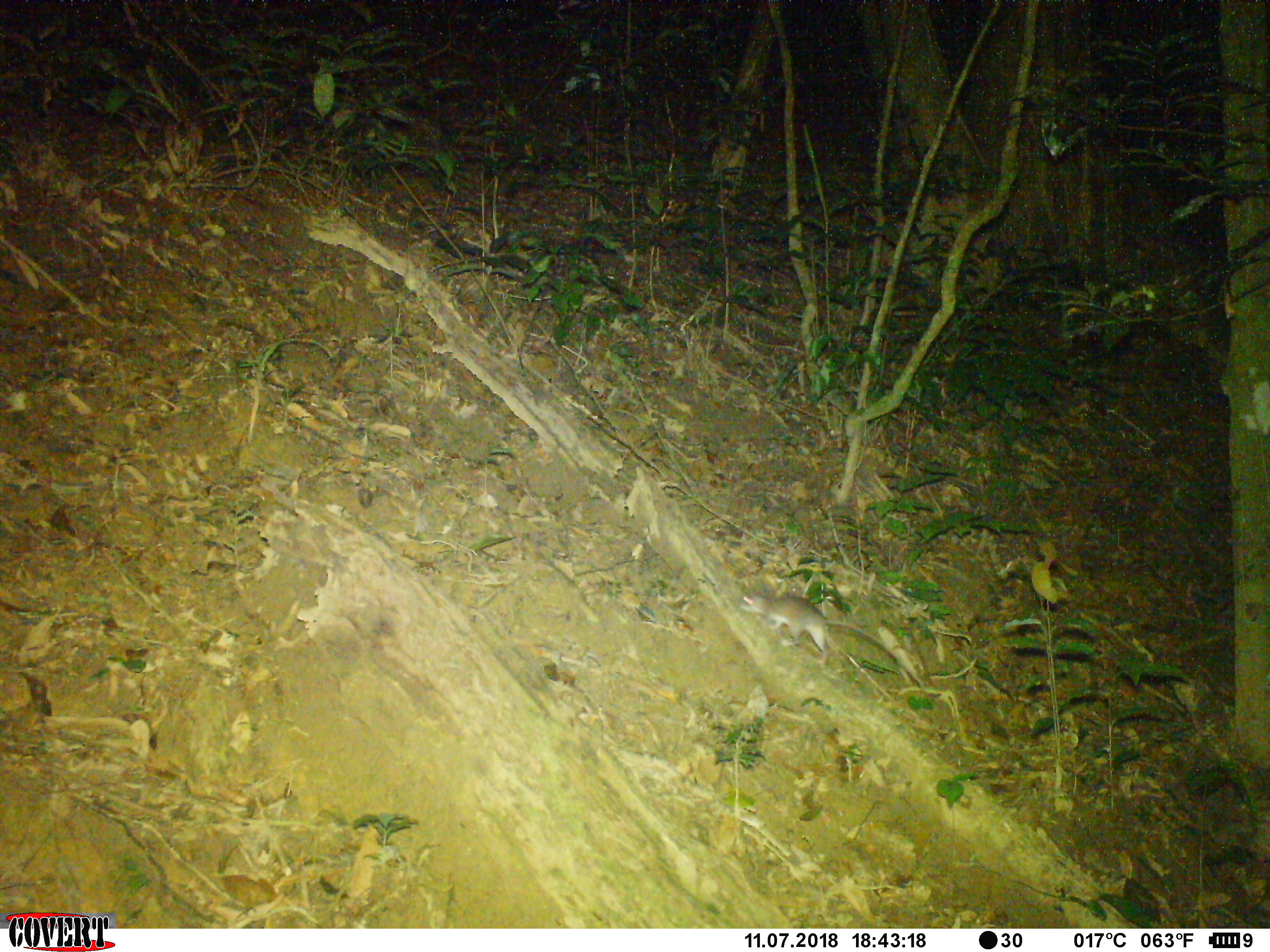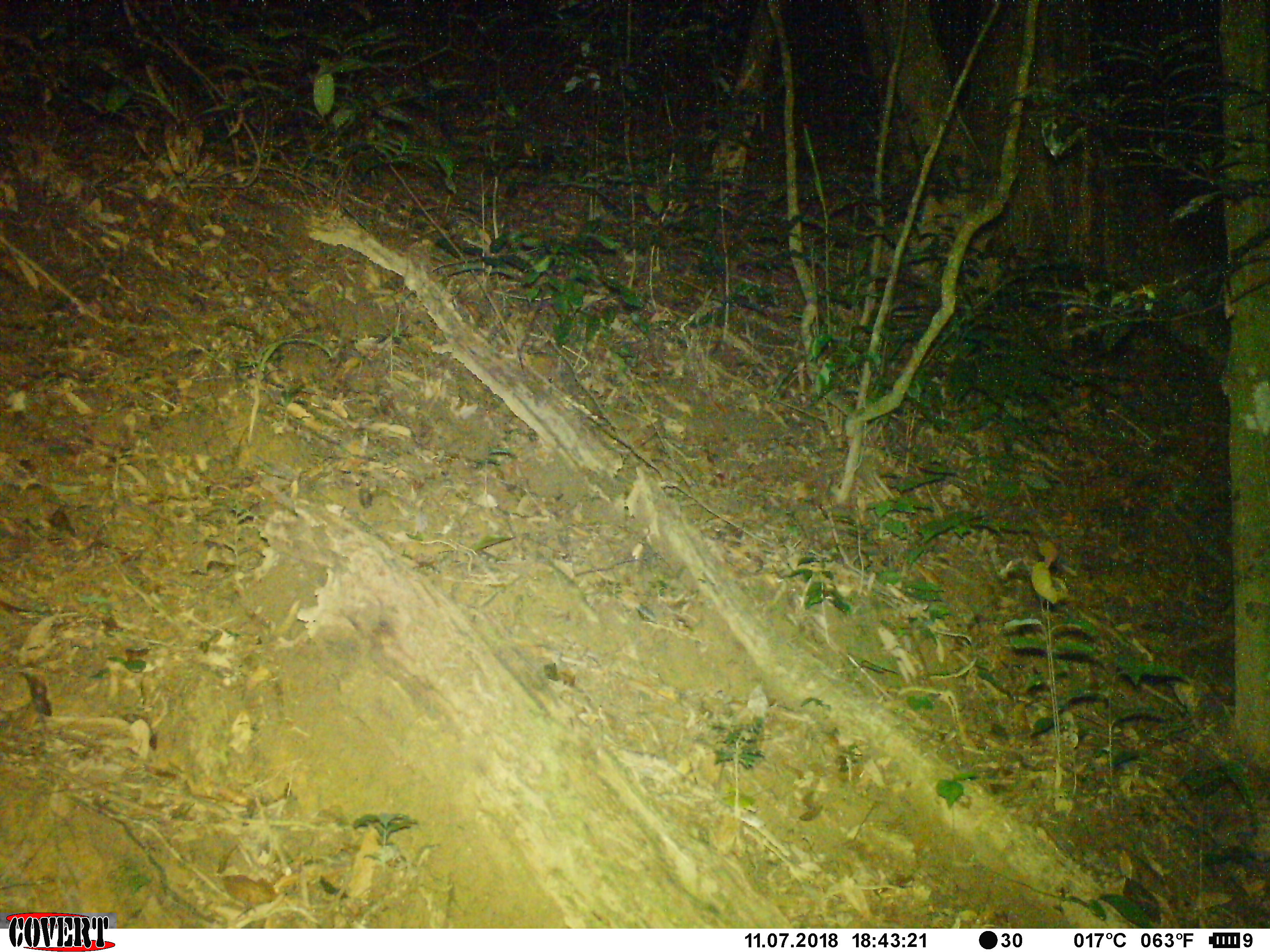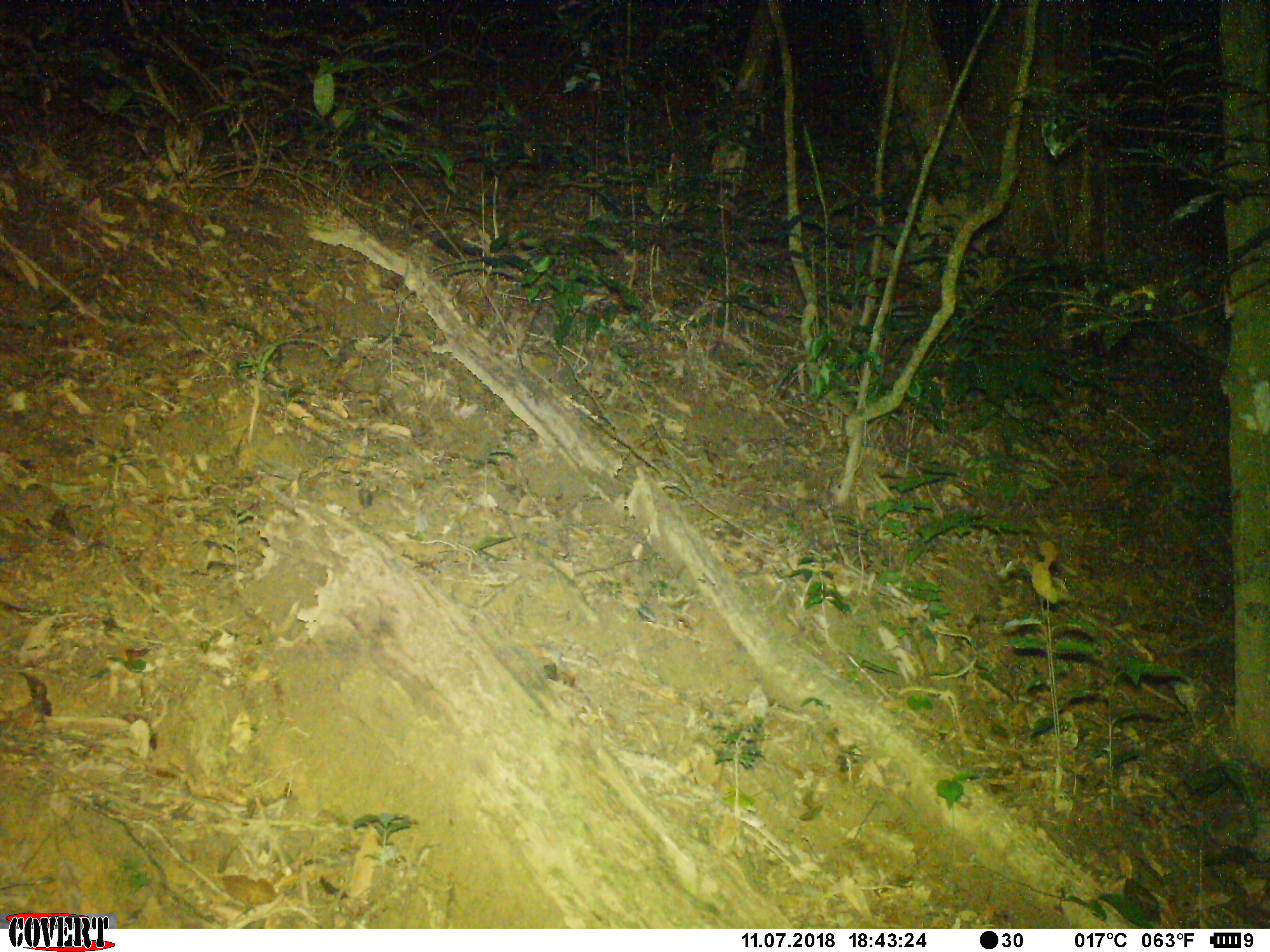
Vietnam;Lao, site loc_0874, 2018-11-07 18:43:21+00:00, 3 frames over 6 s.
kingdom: Animalia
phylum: Chordata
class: Mammalia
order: Rodentia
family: Muridae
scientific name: Muridae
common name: old-world mice and rats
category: unidentified murid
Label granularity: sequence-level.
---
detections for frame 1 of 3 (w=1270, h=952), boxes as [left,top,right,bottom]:
unidentified murid: [740,590,925,691]